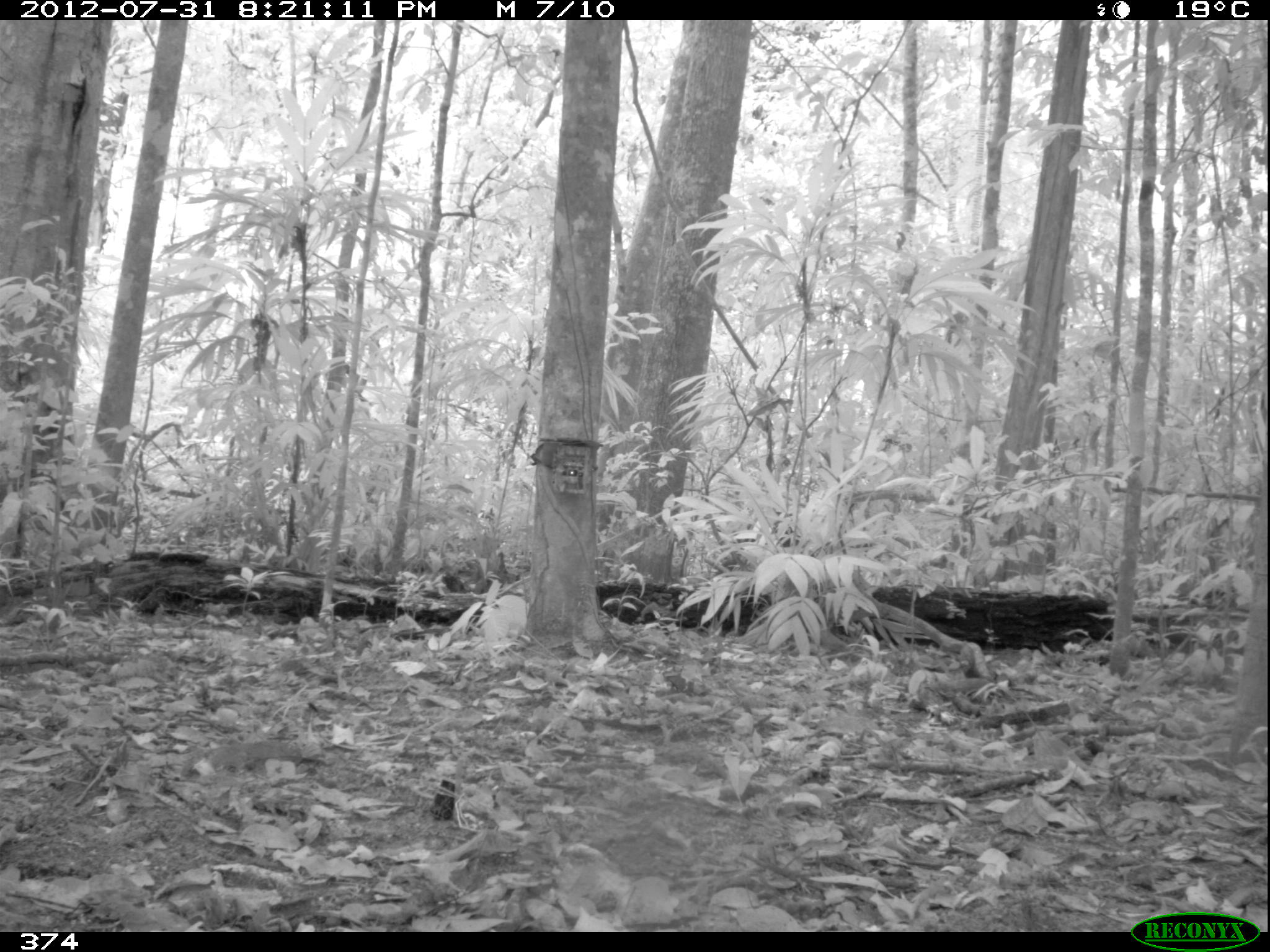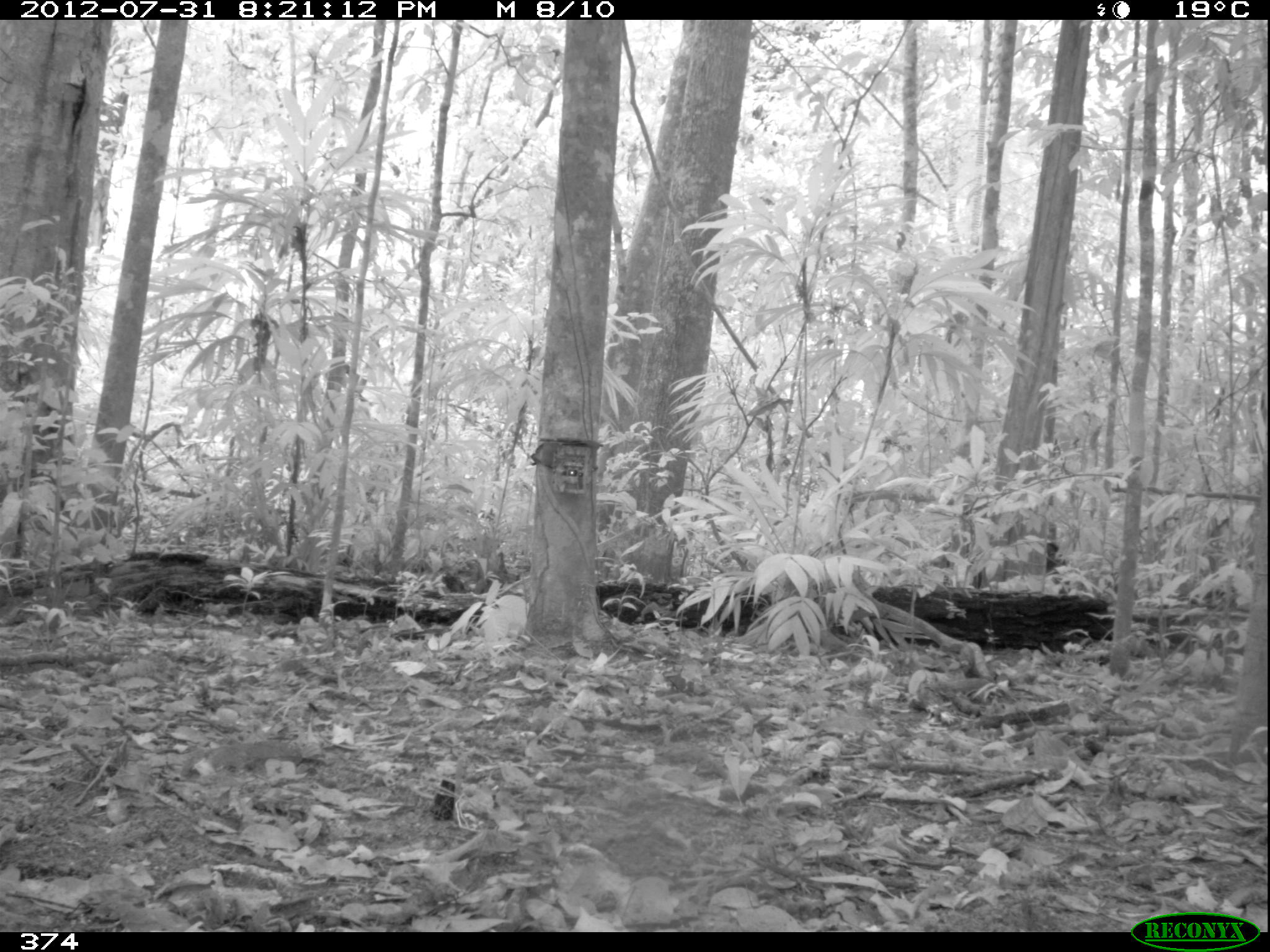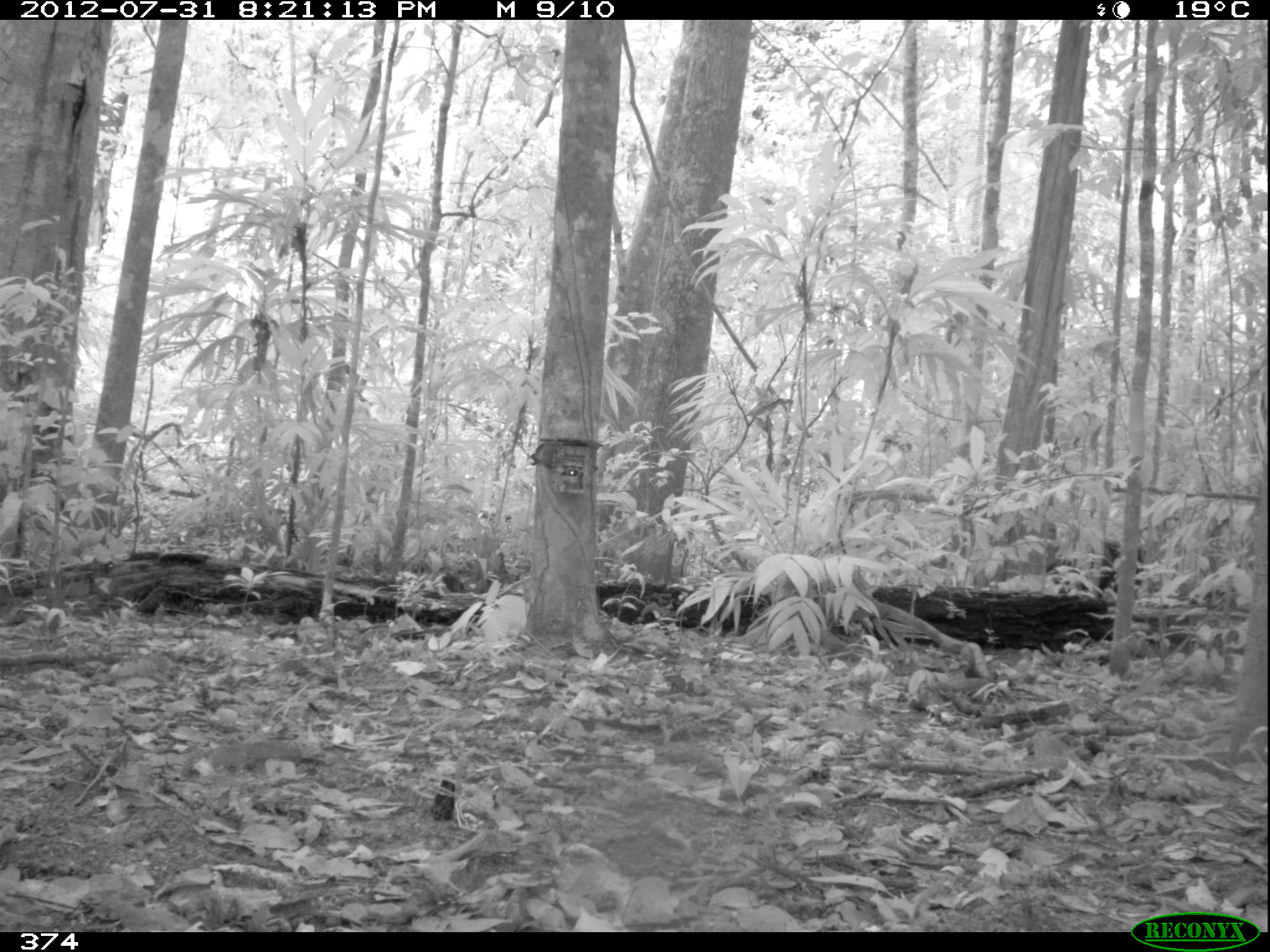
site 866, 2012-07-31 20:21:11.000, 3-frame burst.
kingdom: Animalia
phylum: Chordata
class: Mammalia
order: Artiodactyla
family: Tayassuidae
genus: Tayassu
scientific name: Tayassu pecari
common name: white-lipped peccary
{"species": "Tayassu pecari (white-lipped peccary)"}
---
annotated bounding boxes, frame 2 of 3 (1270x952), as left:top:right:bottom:
tayassu pecari: 1045:544:1067:573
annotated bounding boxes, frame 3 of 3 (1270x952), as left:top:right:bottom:
tayassu pecari: 1045:536:1146:595